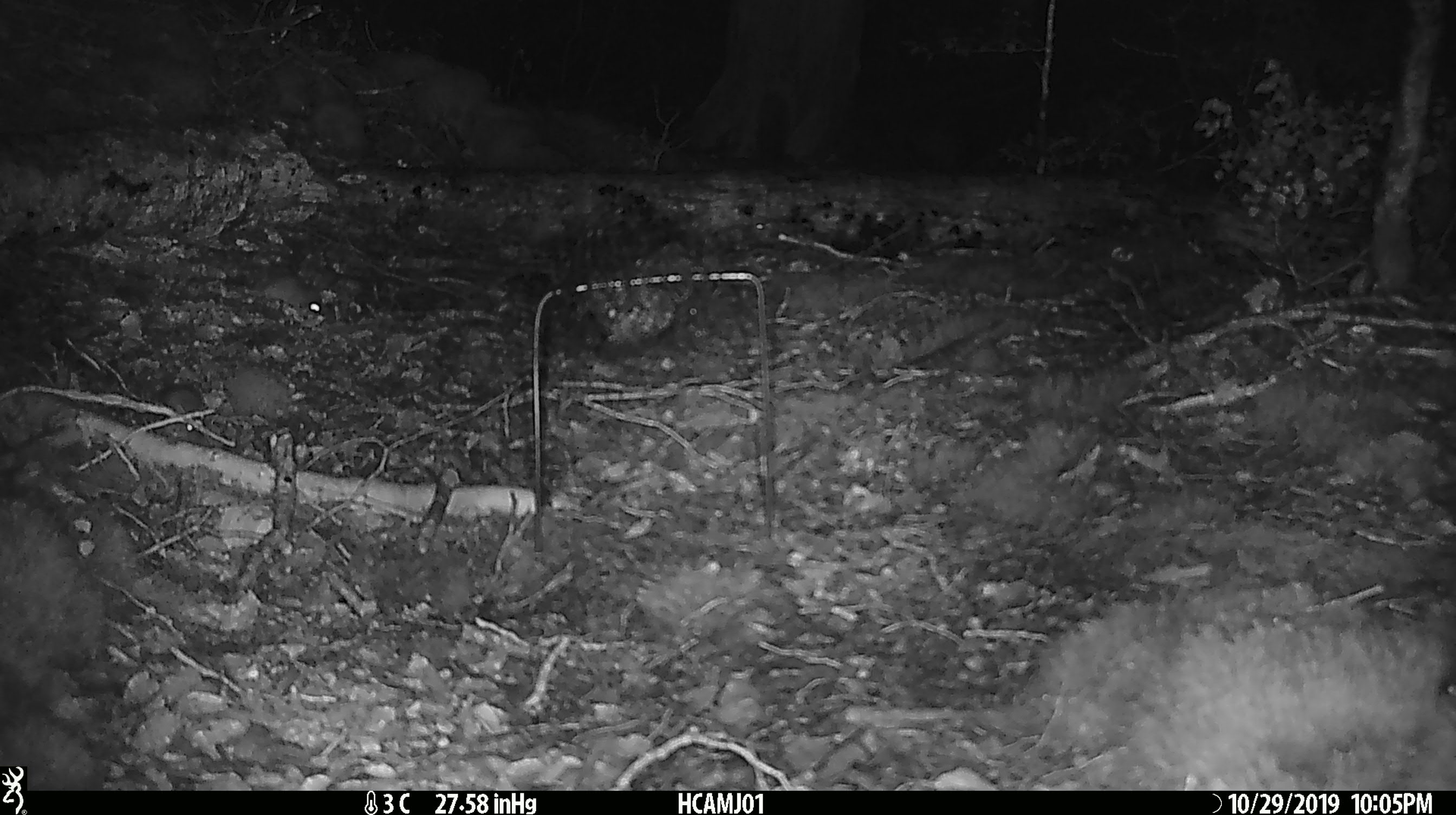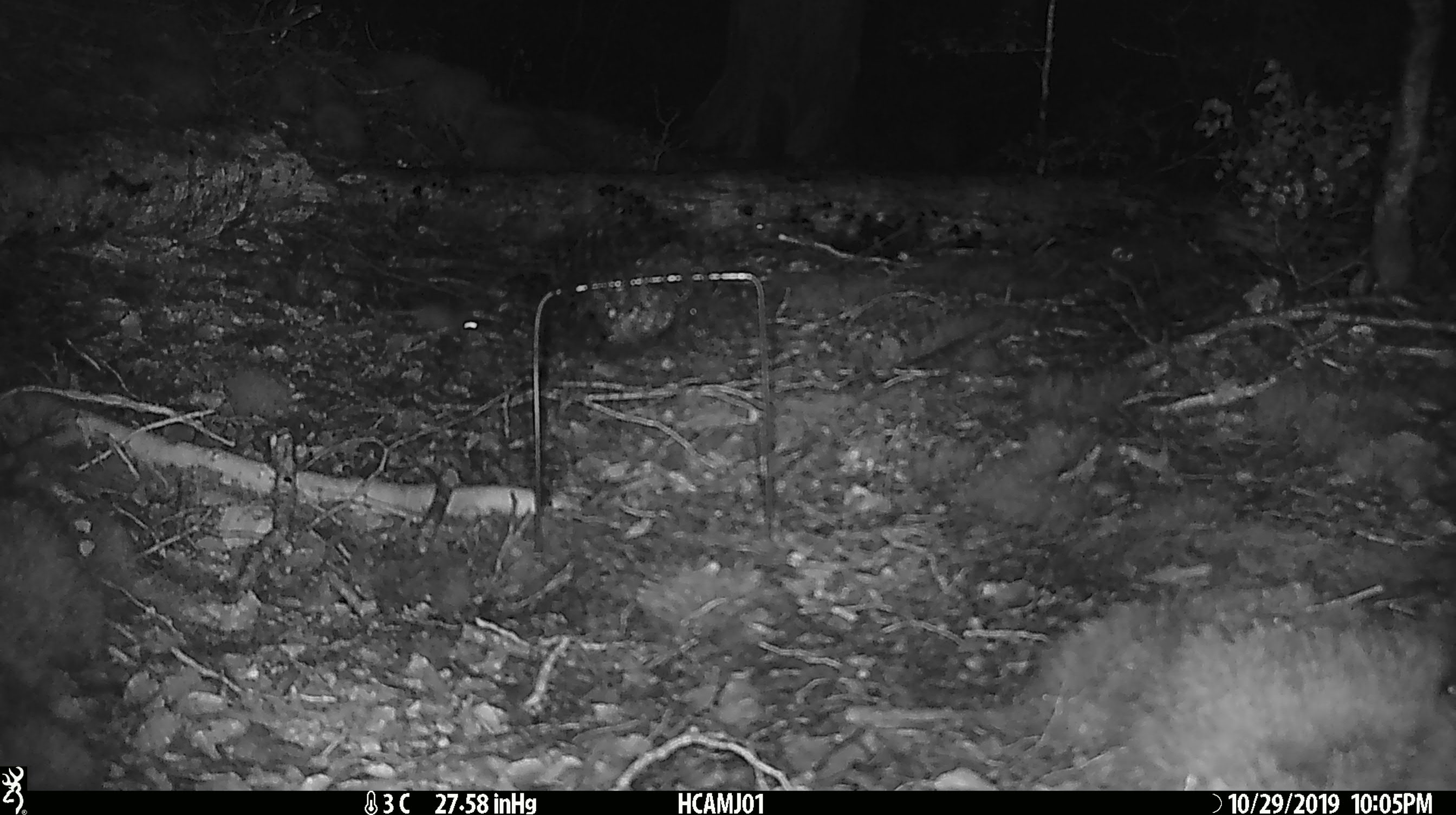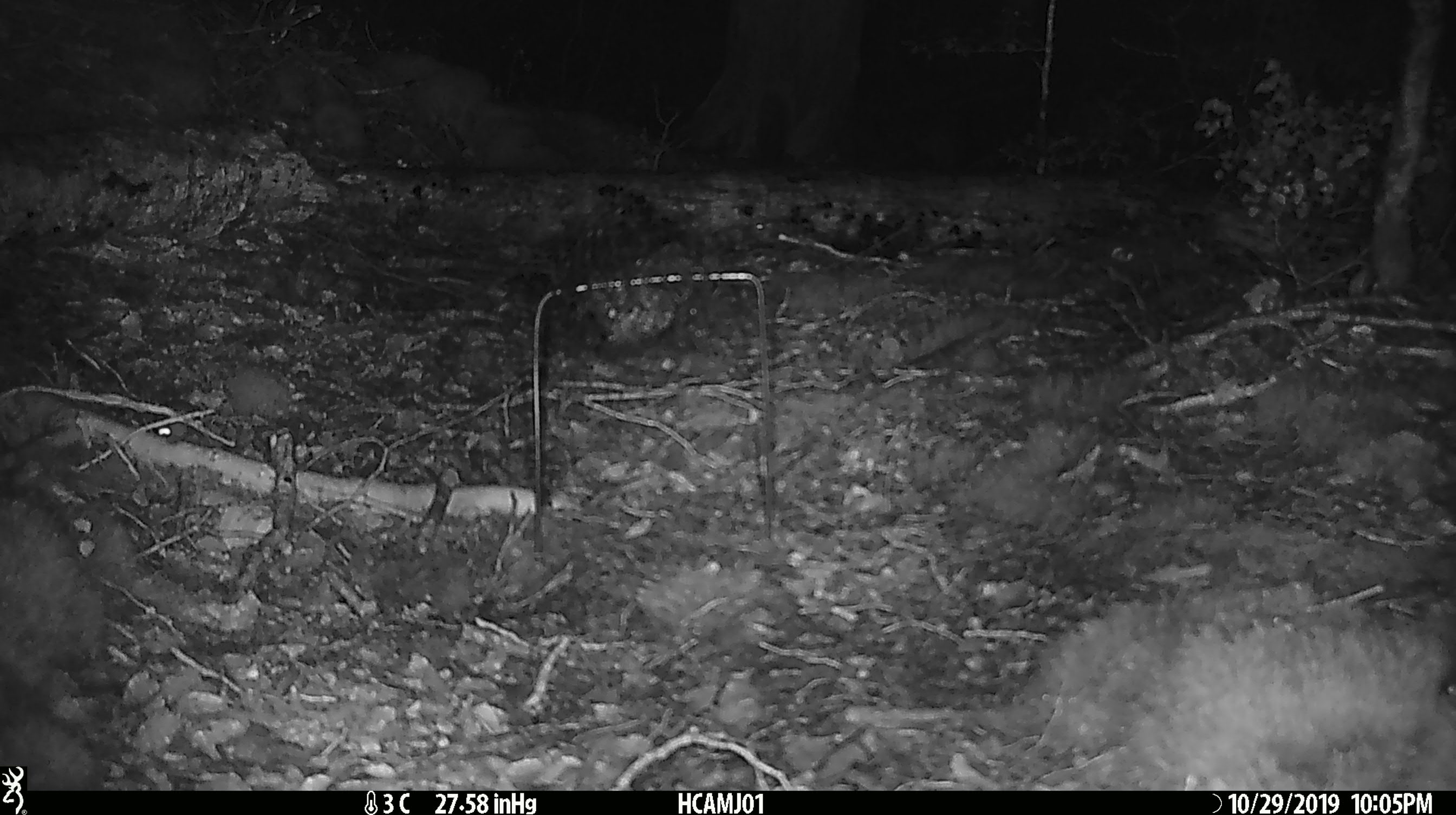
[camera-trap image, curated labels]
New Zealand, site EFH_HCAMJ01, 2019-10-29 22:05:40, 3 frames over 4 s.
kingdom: Animalia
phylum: Chordata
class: Mammalia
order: Rodentia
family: Muridae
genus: Mus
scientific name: Mus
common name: mouse